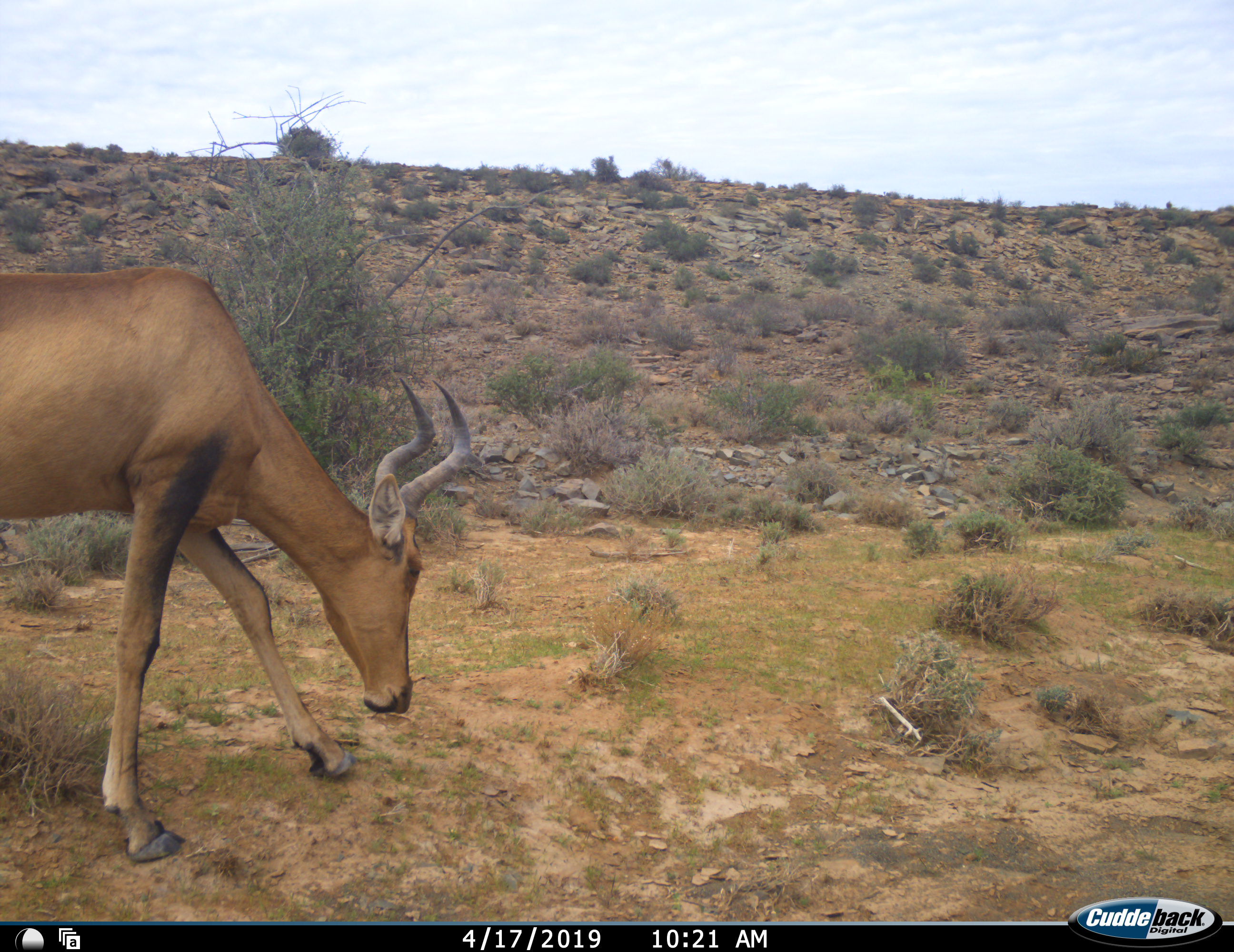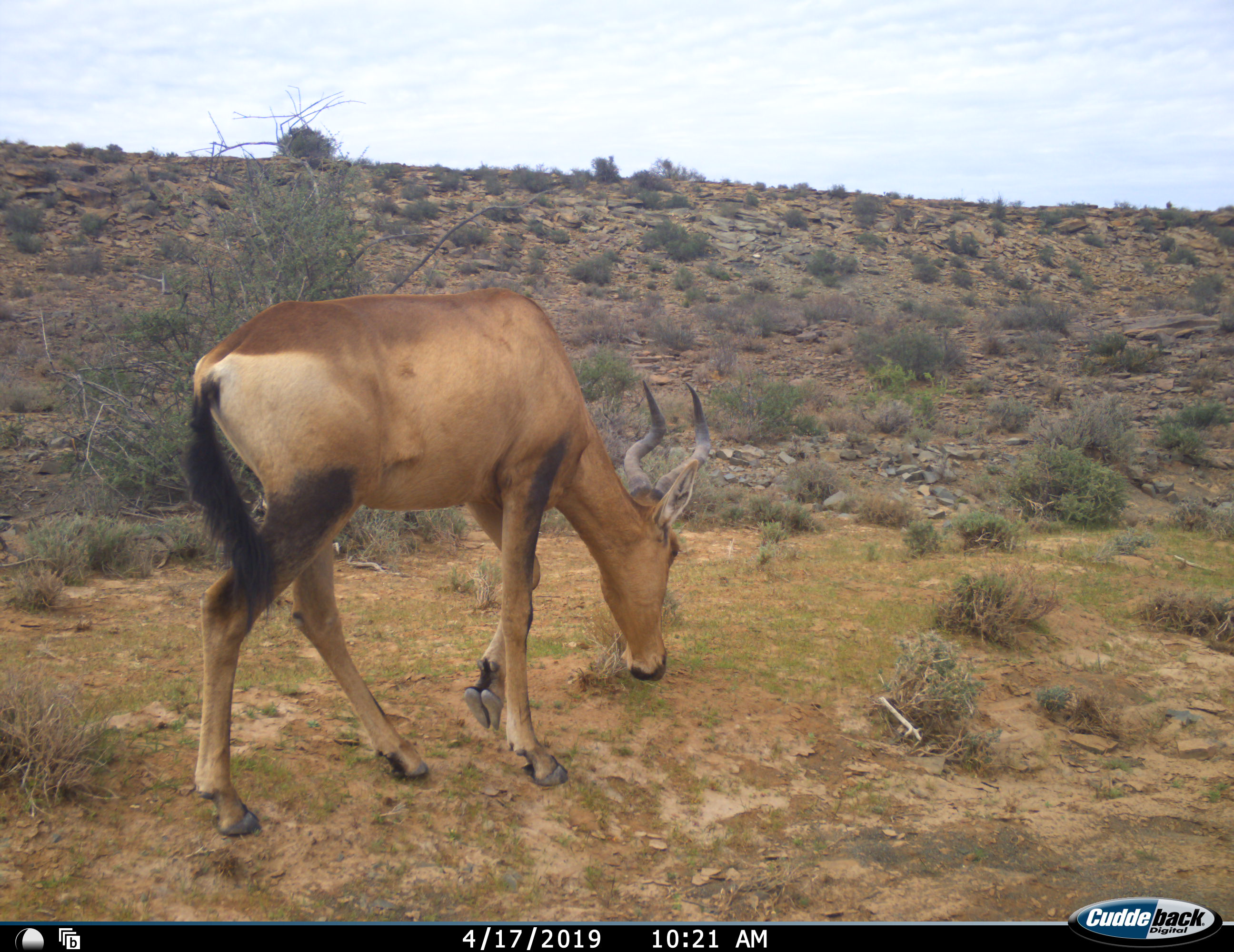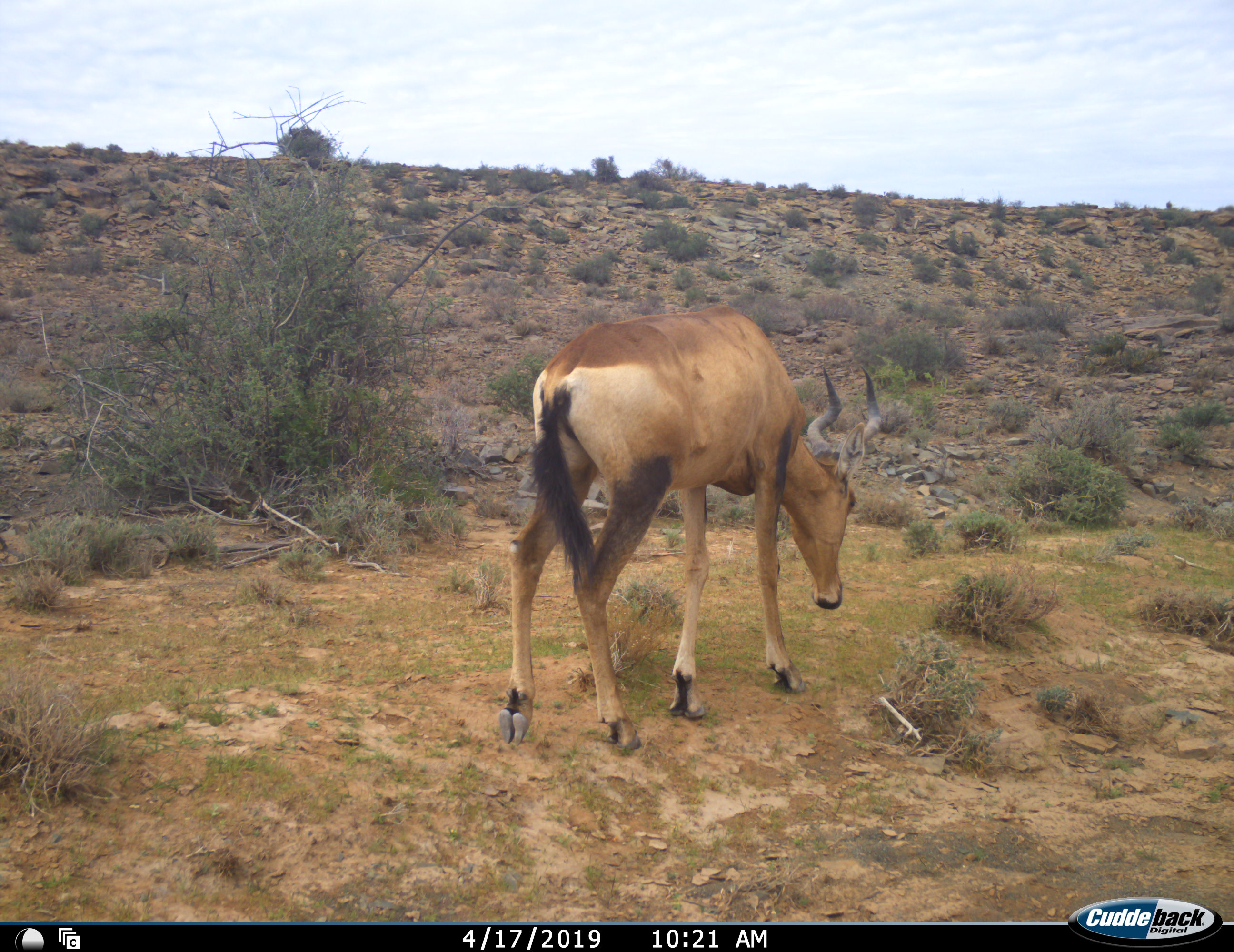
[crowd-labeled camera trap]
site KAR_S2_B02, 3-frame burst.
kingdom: Animalia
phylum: Chordata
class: Mammalia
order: Artiodactyla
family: Bovidae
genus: Alcelaphus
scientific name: Alcelaphus buselaphus caama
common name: red hartebeest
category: hartebeestred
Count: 1.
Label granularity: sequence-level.